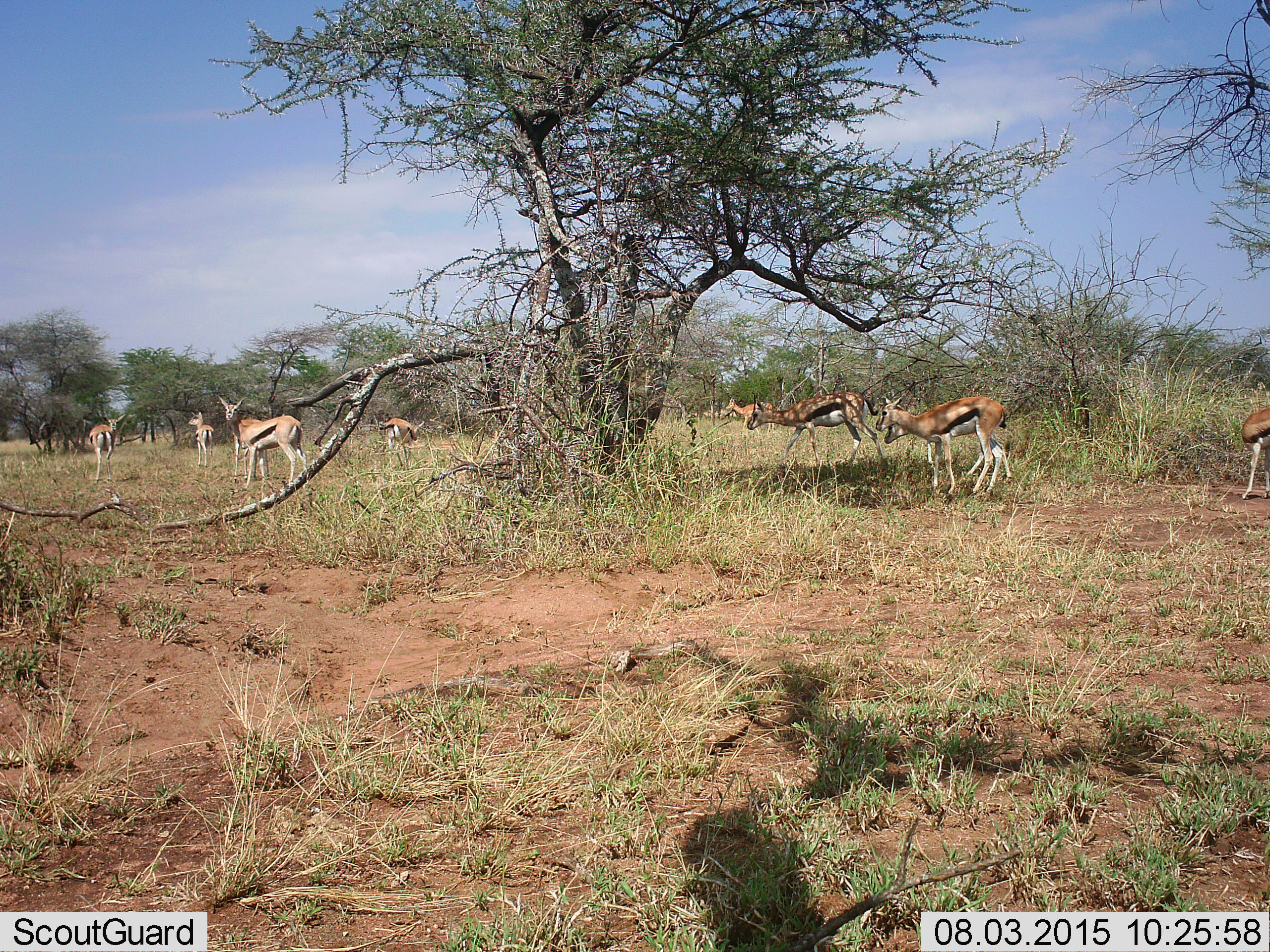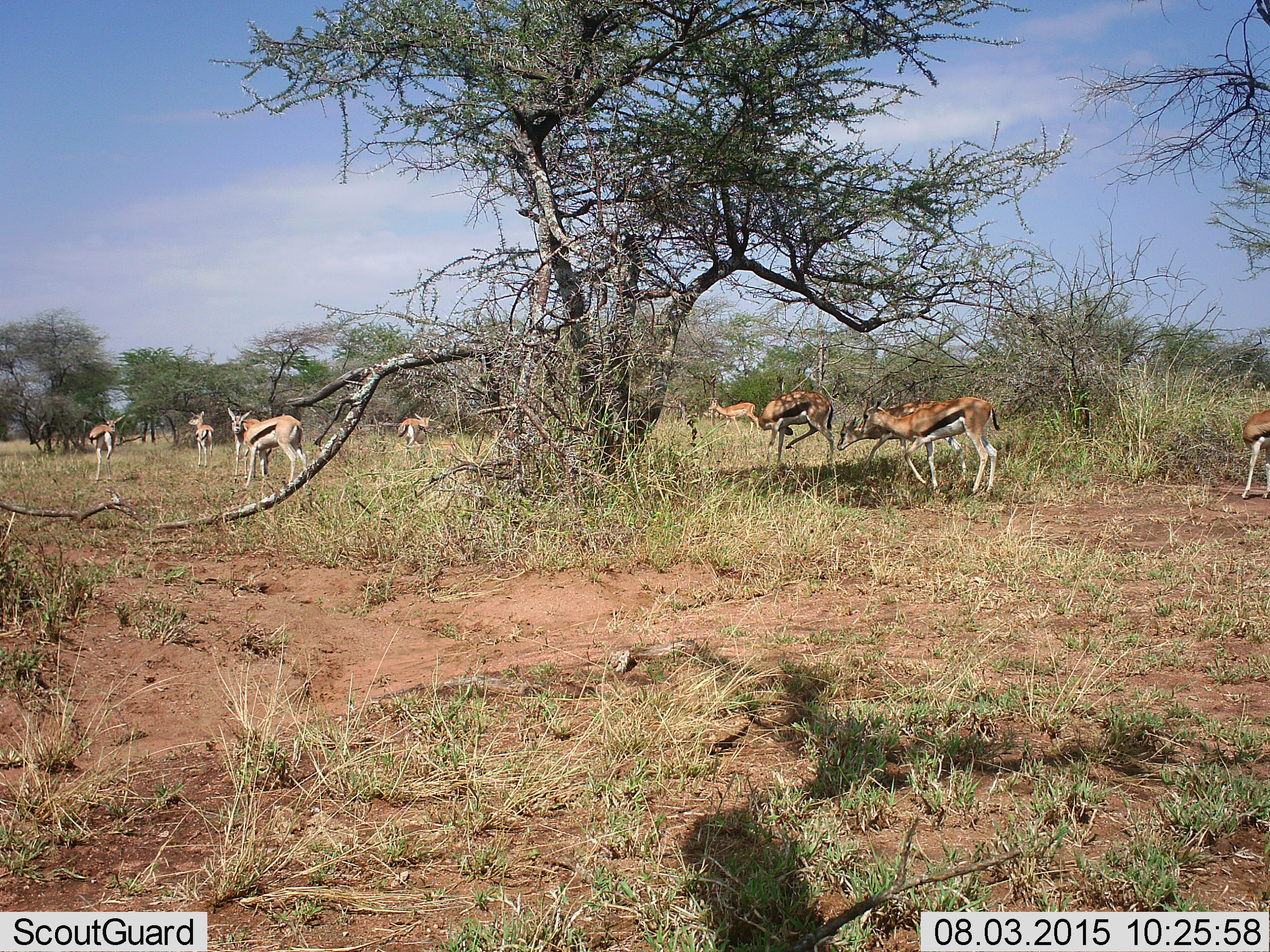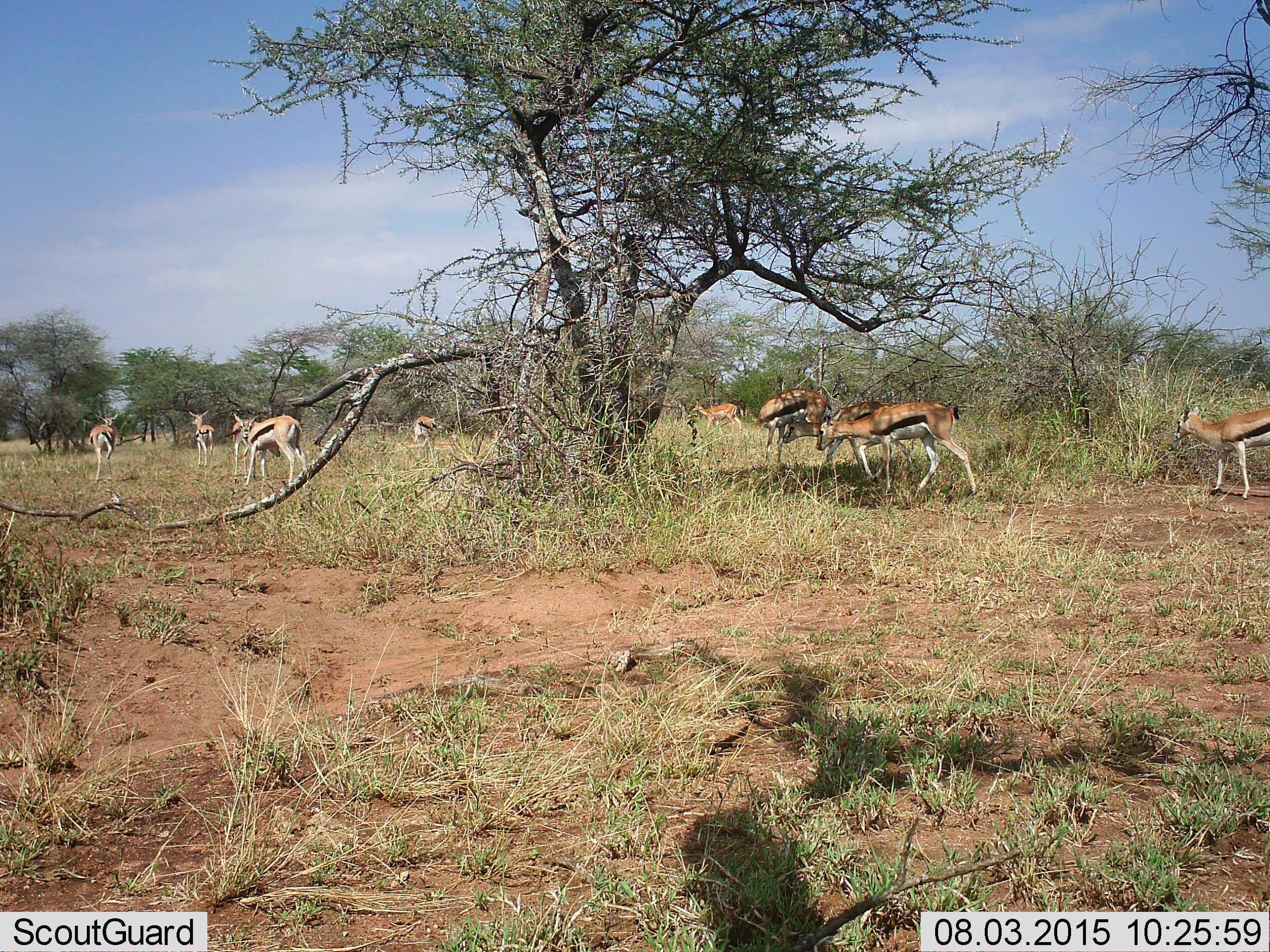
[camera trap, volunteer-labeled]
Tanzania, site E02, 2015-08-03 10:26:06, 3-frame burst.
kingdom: Animalia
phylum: Chordata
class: Mammalia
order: Artiodactyla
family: Bovidae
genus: Eudorcas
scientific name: Eudorcas thomsonii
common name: thomson's gazelle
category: gazellethomsons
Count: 9.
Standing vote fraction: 84%.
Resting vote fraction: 5%.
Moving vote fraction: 79%.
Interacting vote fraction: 11%.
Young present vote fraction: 21%.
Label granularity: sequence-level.